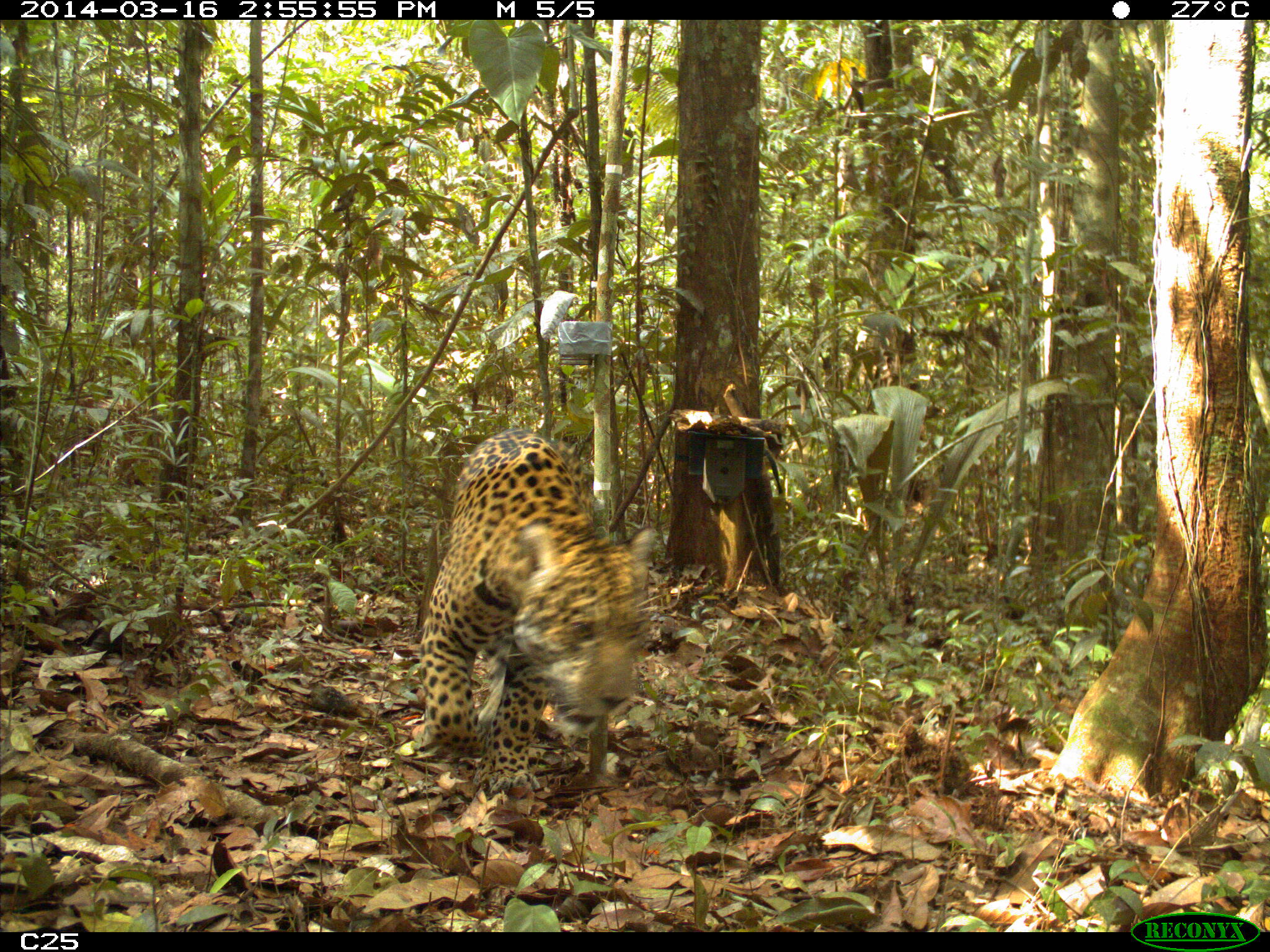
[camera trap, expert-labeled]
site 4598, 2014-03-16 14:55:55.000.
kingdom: Animalia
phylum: Chordata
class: Mammalia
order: Carnivora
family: Felidae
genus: Panthera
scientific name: Panthera onca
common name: jaguar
Panthera onca (jaguar), count 1, age adult.